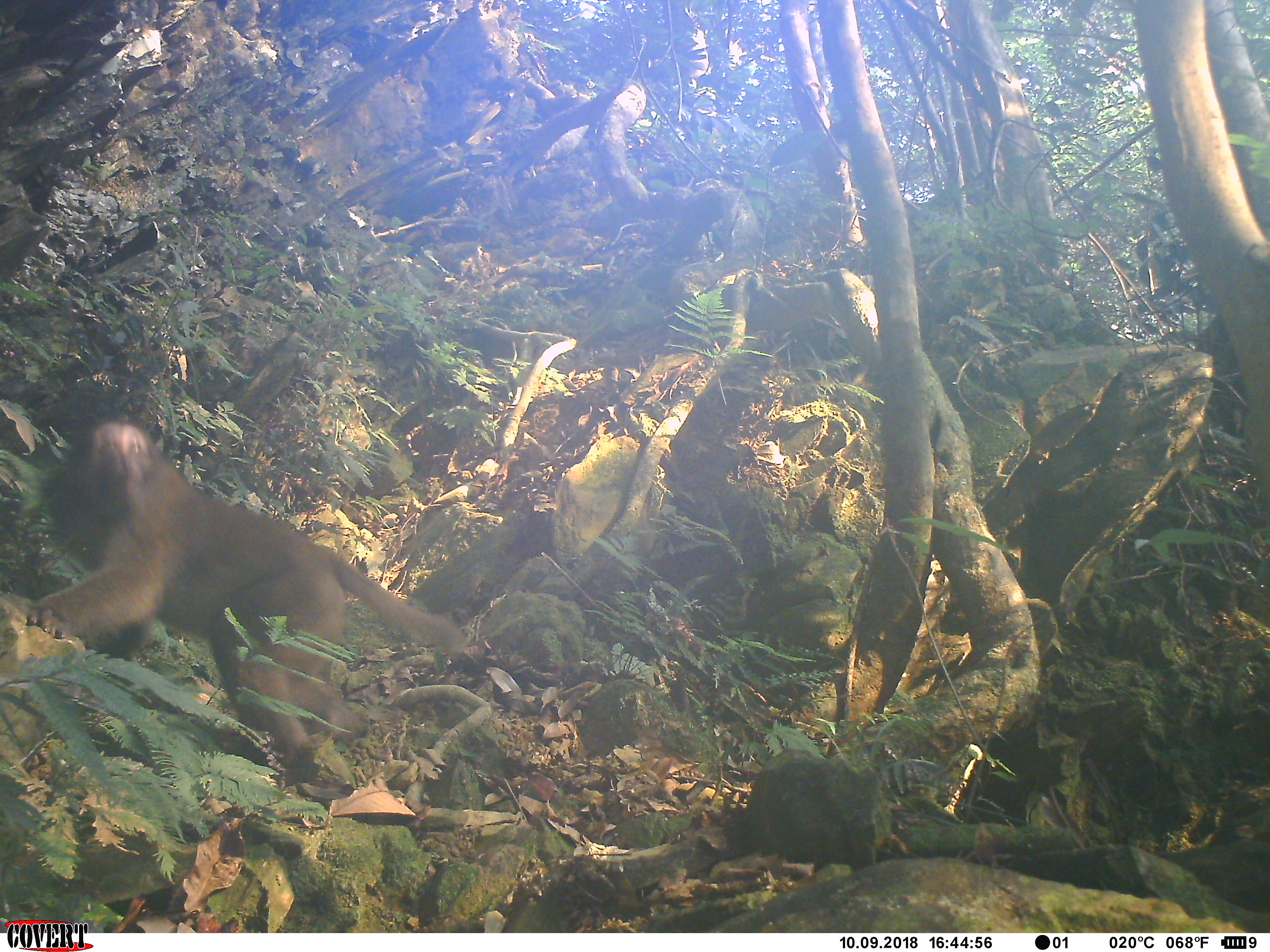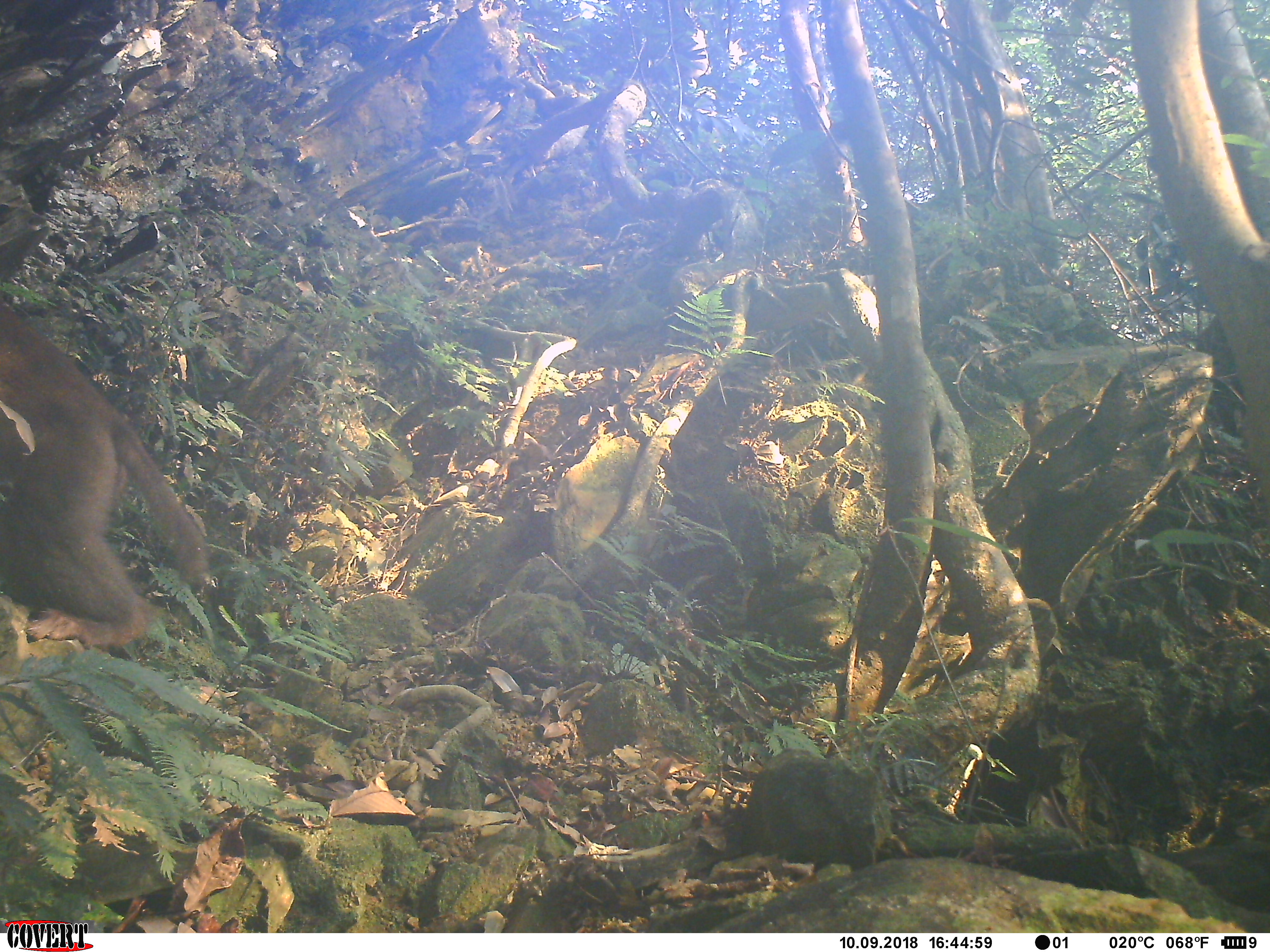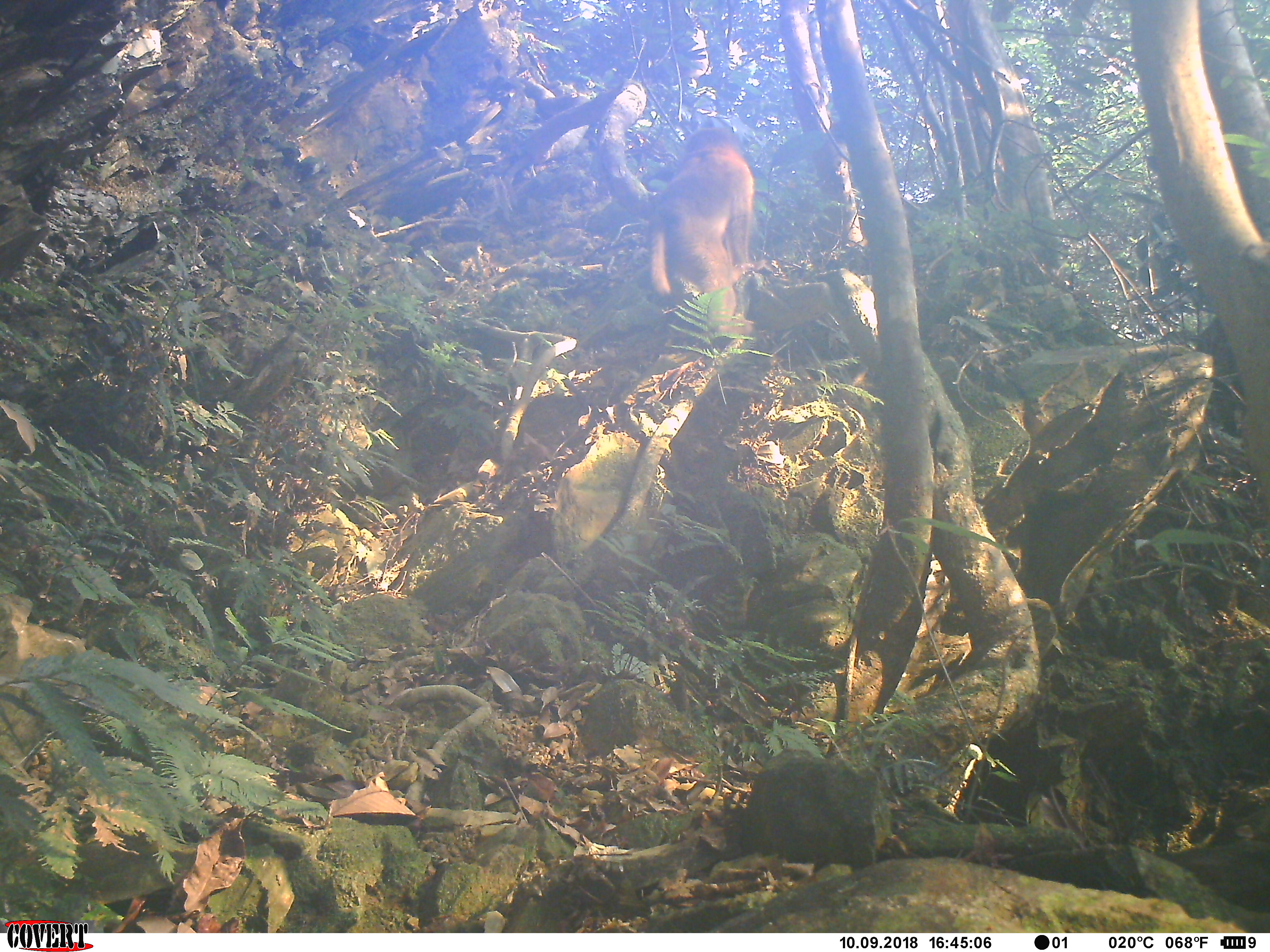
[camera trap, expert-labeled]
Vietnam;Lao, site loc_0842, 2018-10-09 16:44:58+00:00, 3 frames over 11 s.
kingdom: Animalia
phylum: Chordata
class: Mammalia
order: Primates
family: Cercopithecidae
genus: Macaca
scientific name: Macaca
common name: macaque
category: macaque not stump tailed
Macaque not stump tailed (macaque) (Macaca). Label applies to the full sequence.